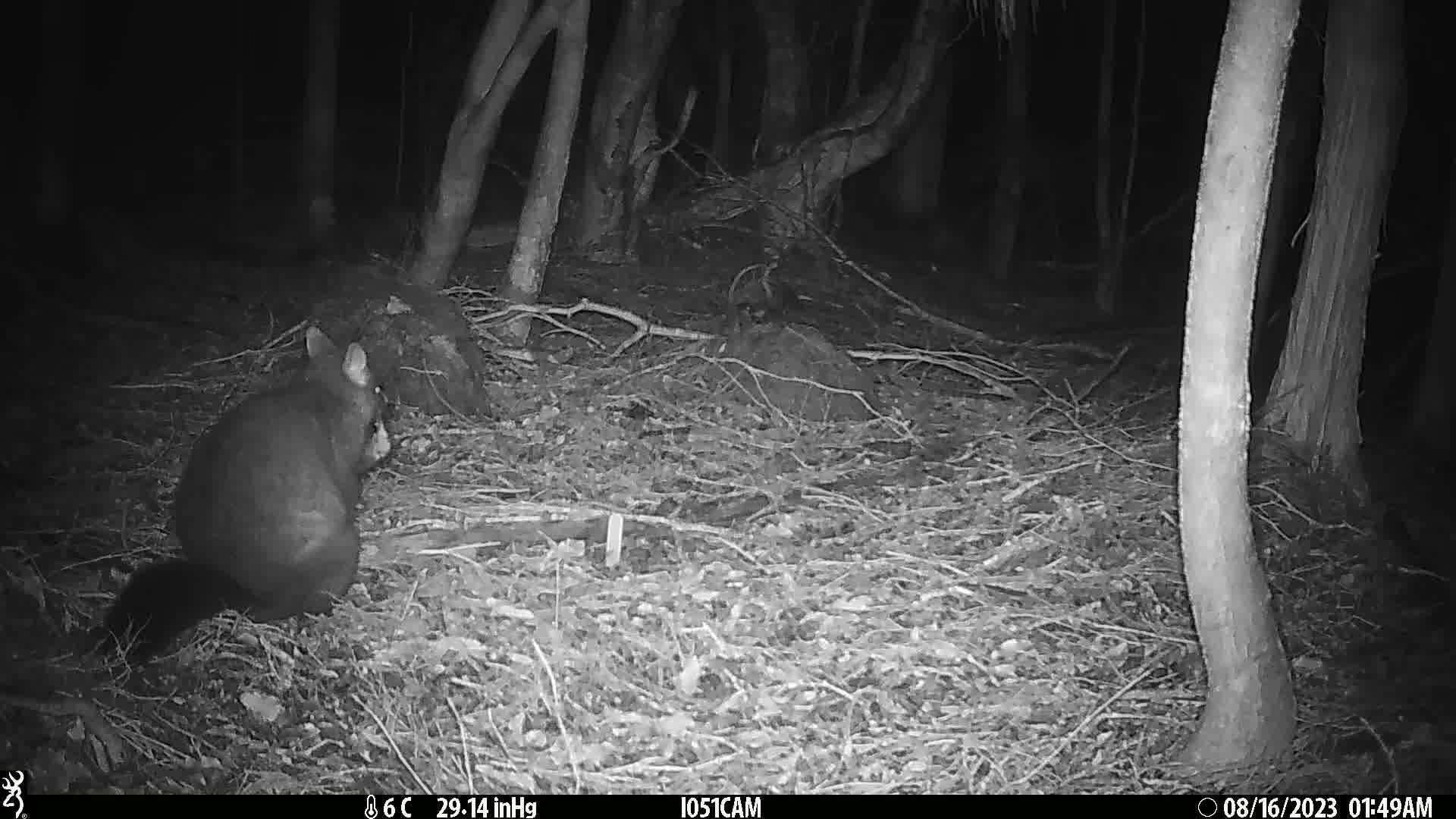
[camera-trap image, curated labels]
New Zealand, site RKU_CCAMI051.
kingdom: Animalia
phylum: Chordata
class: Mammalia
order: Diprotodontia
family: Phalangeridae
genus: Trichosurus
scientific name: Trichosurus vulpecula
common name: common brushtail possum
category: possum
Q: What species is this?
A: Possum (common brushtail possum) (Trichosurus vulpecula).